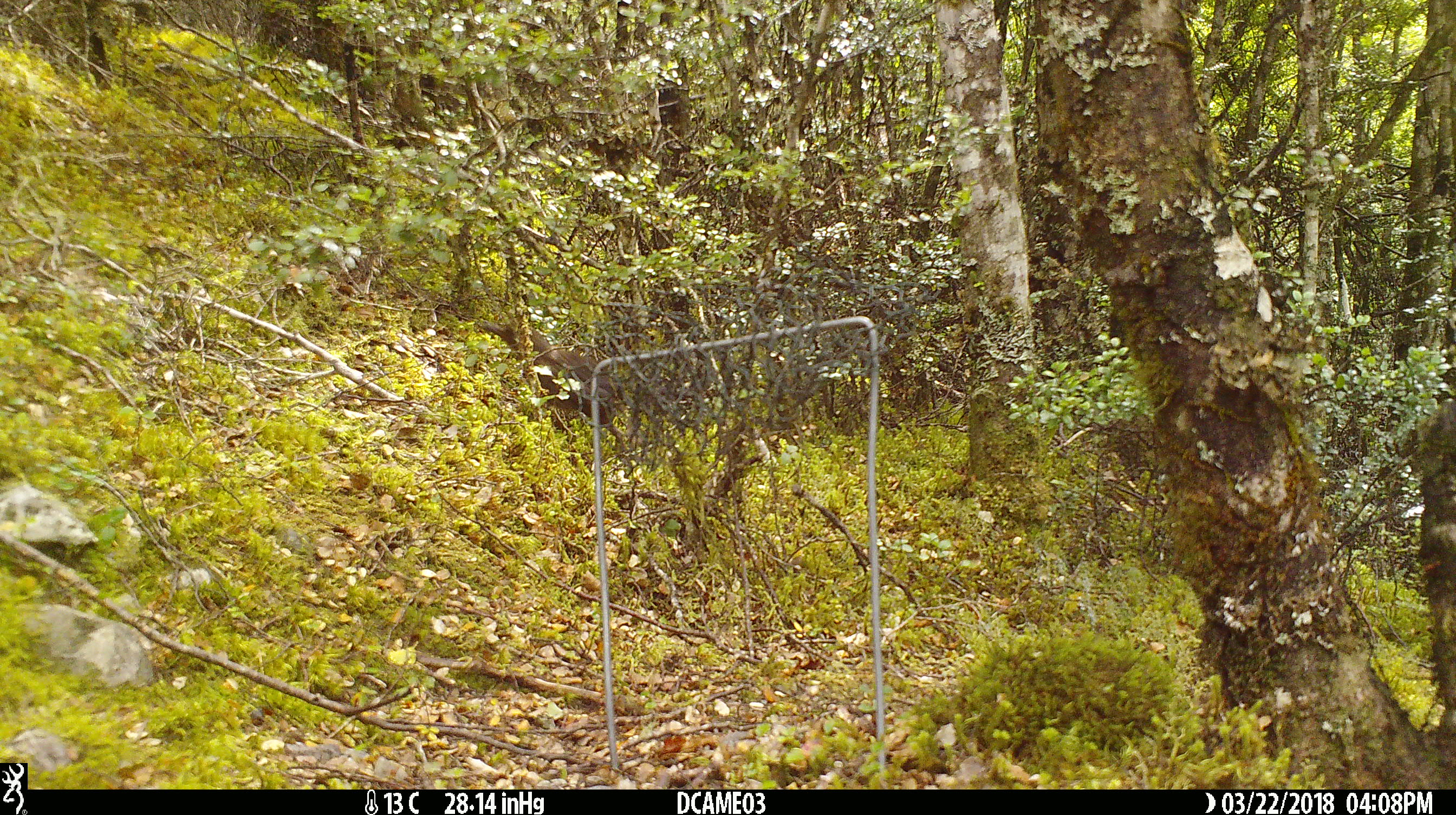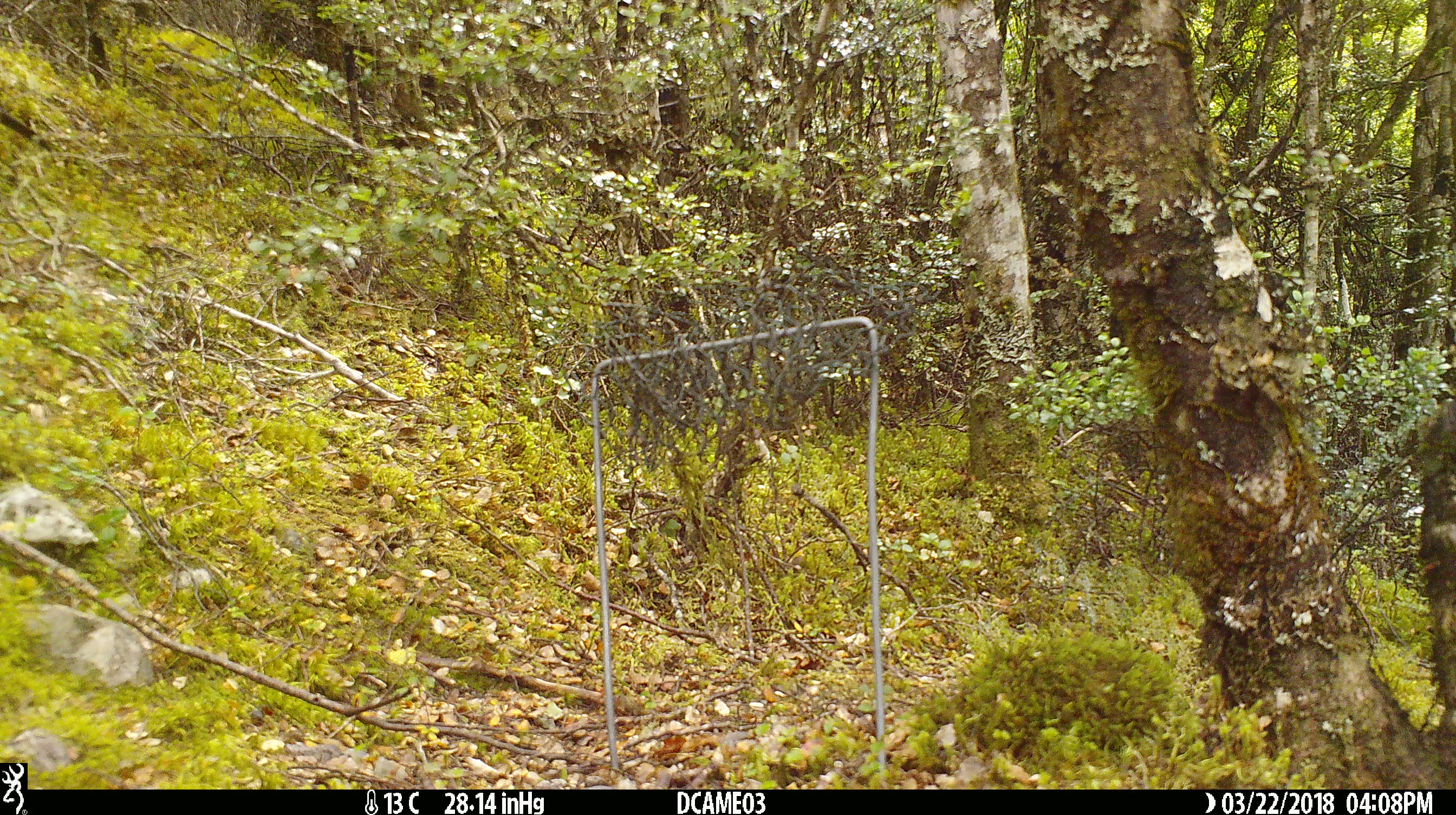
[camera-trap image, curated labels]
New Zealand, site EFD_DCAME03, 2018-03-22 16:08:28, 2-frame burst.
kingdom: Animalia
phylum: Chordata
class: Aves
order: Gruiformes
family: Rallidae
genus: Gallirallus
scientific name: Gallirallus australis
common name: weka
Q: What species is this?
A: Weka (Gallirallus australis).